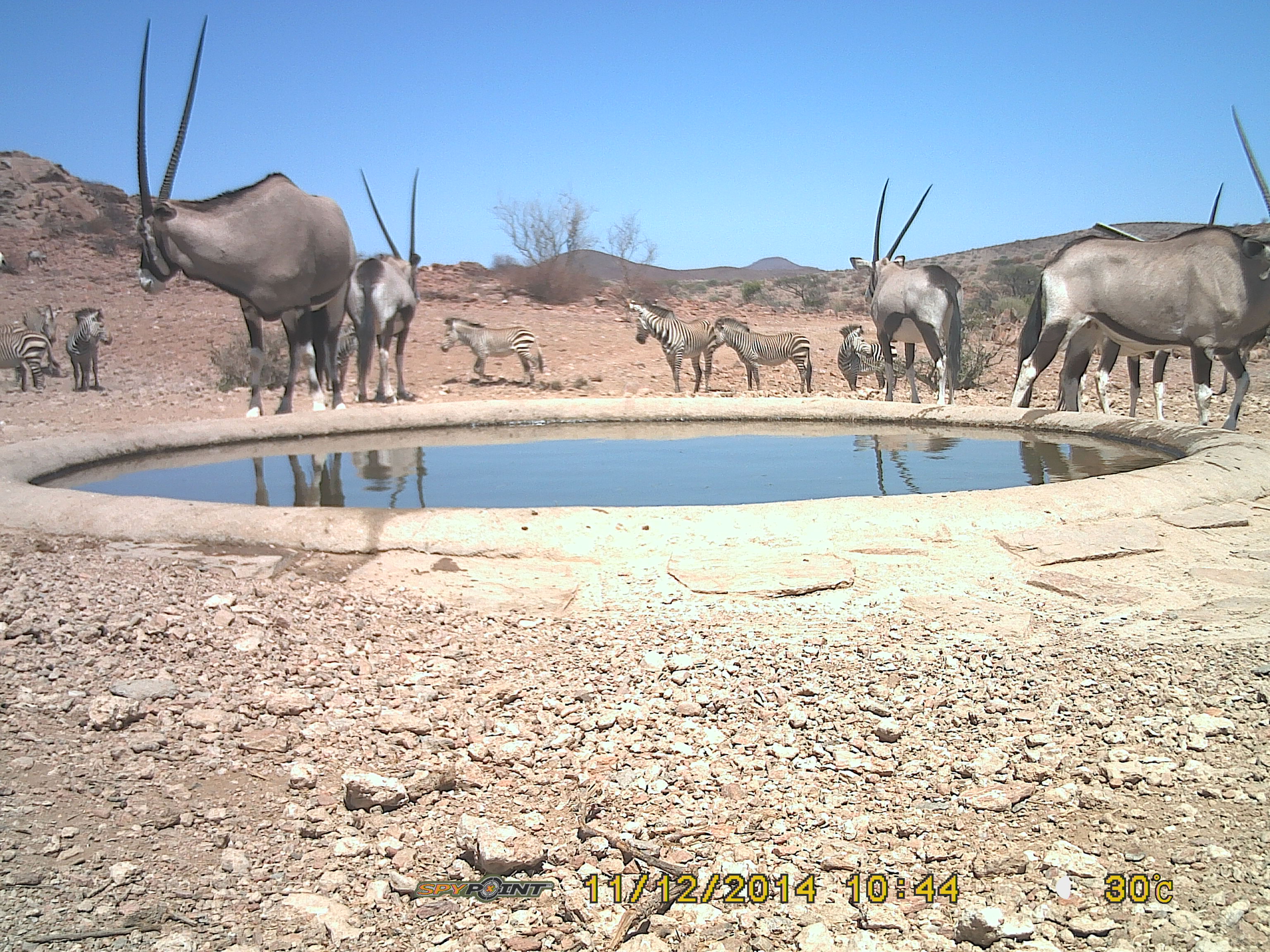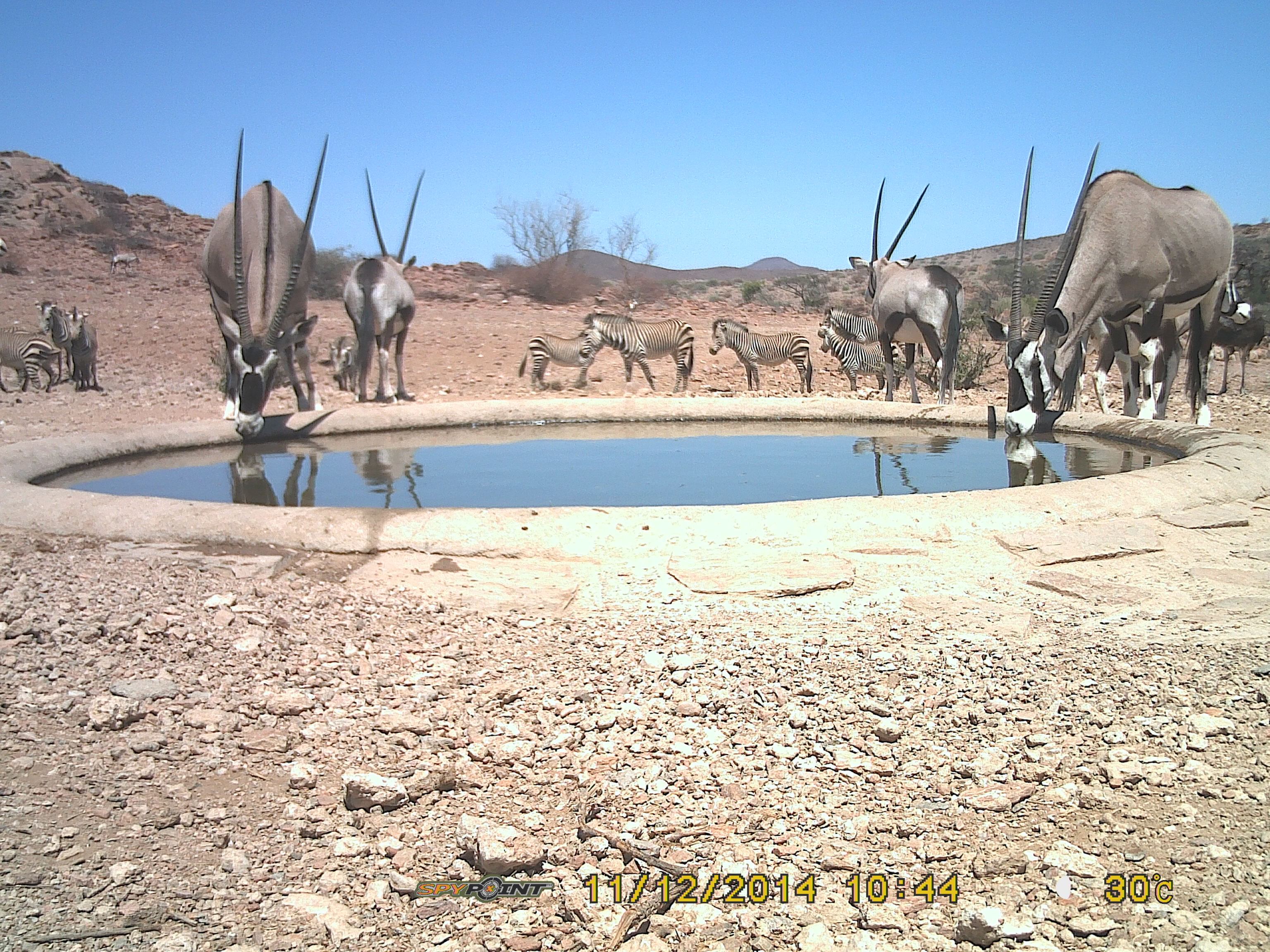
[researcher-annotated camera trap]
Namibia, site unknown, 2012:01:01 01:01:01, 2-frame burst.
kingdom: Animalia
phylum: Chordata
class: Mammalia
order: Artiodactyla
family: Bovidae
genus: Oryx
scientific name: Oryx gazella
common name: gemsbok